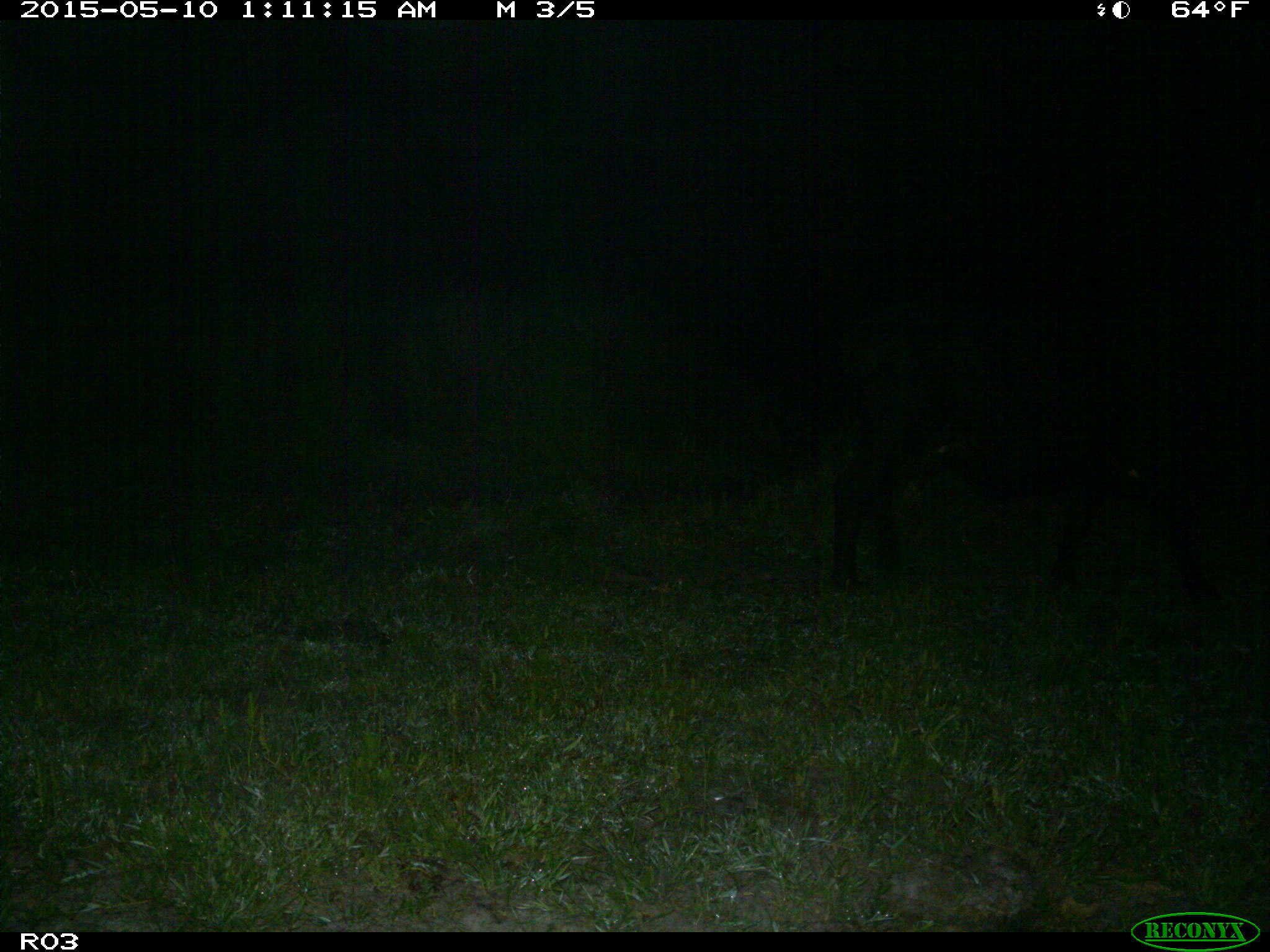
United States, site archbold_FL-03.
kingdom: Animalia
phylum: Chordata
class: Mammalia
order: Artiodactyla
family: Bovidae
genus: Bos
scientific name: Bos taurus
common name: domestic cow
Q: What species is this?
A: Bos taurus (domestic cow).